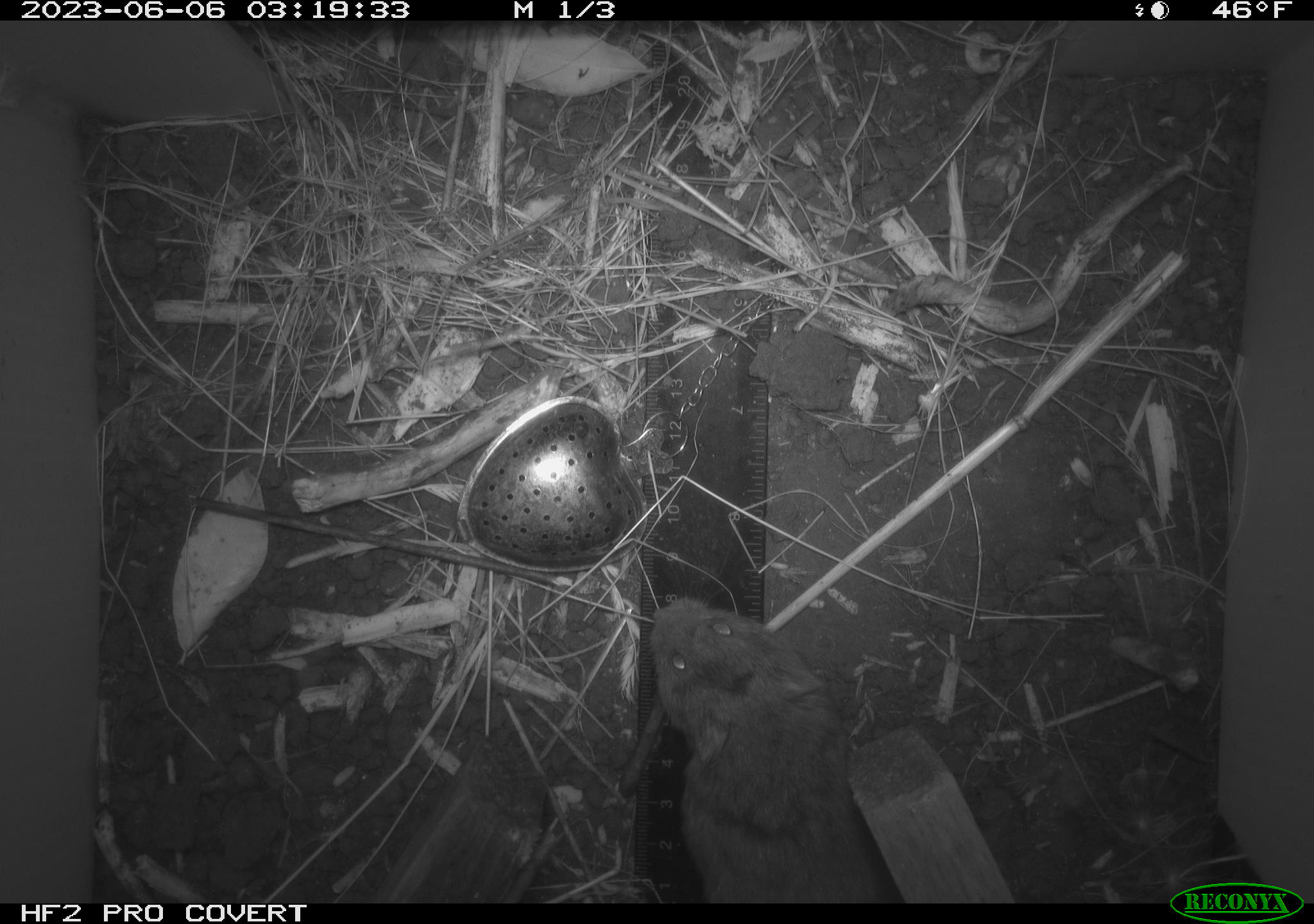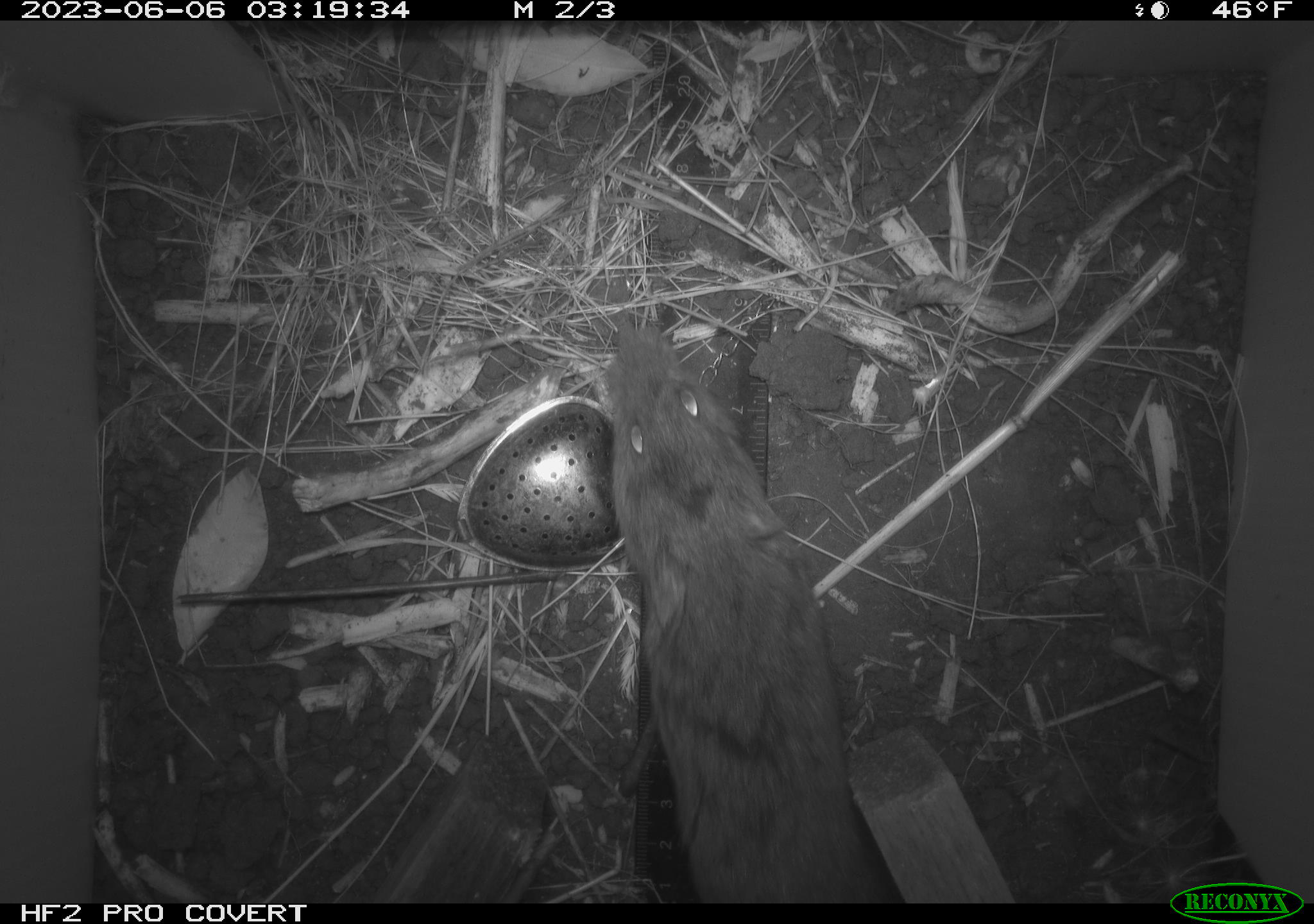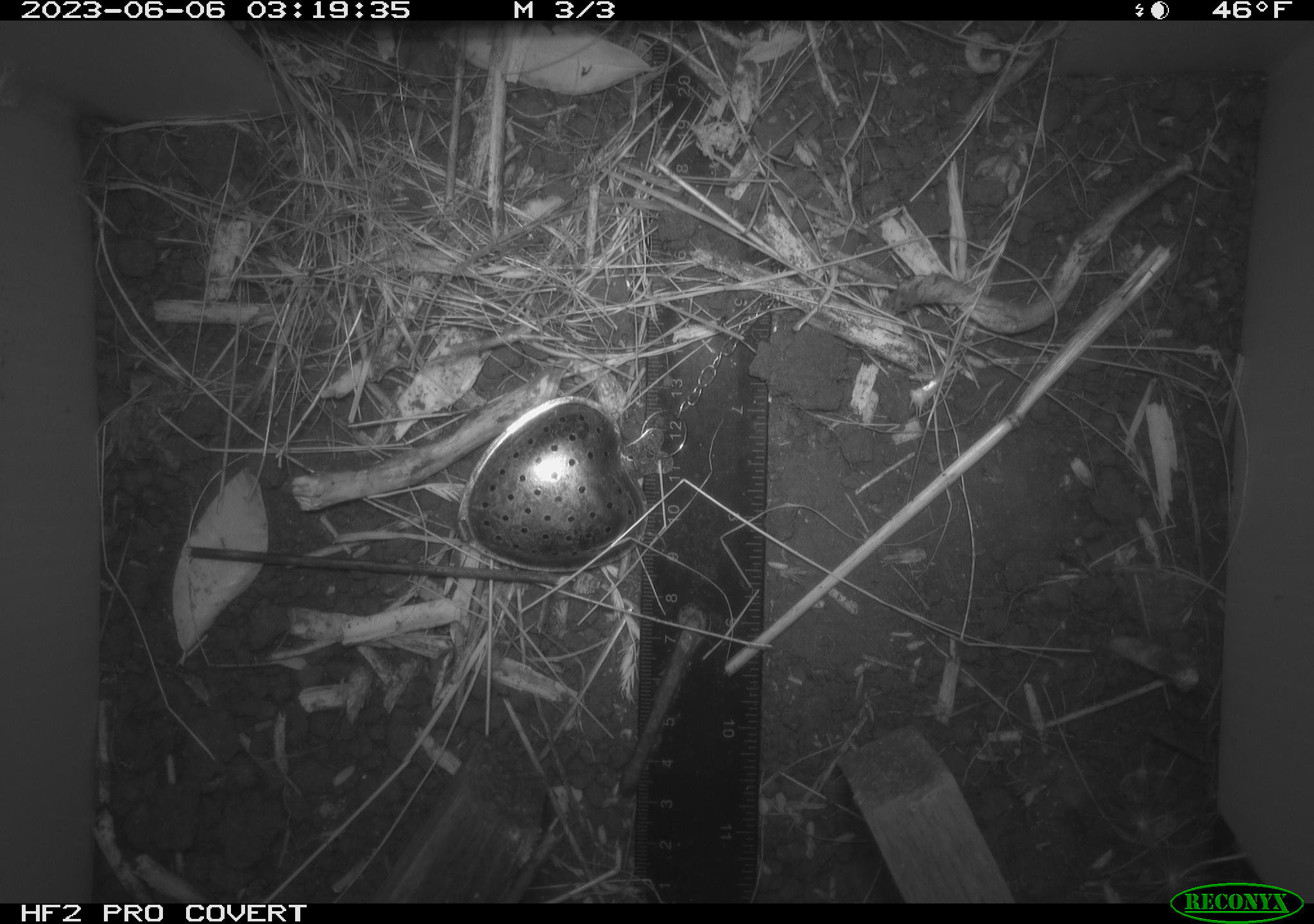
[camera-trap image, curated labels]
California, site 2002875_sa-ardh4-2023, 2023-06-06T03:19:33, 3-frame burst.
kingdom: Animalia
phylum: Chordata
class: Mammalia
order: Rodentia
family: Cricetidae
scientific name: Arvicolinae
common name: voles, lemmings, and muskrats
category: arvicolinae subfamily